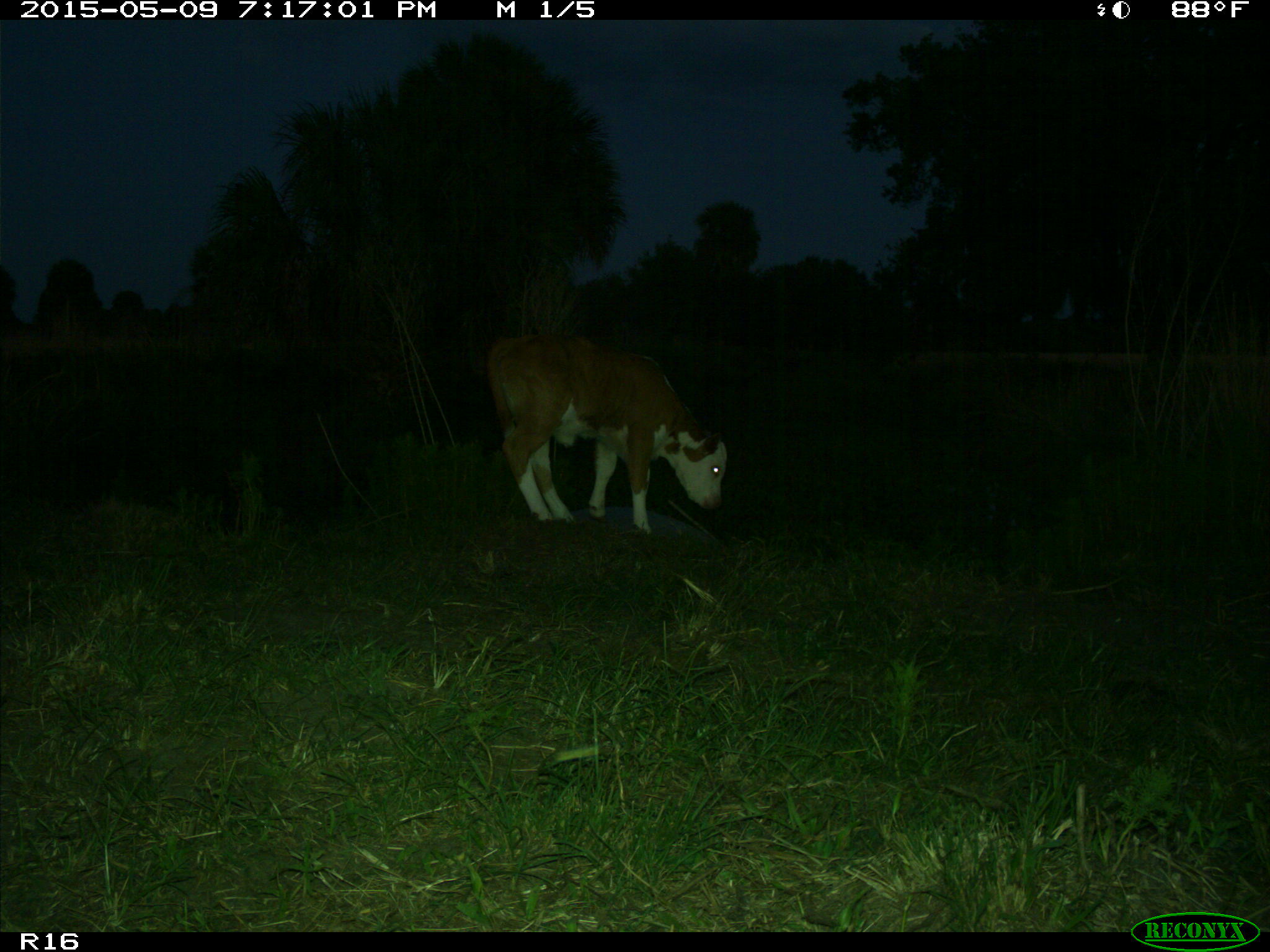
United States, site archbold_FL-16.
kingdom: Animalia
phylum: Chordata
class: Mammalia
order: Artiodactyla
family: Bovidae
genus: Bos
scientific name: Bos taurus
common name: domestic cow